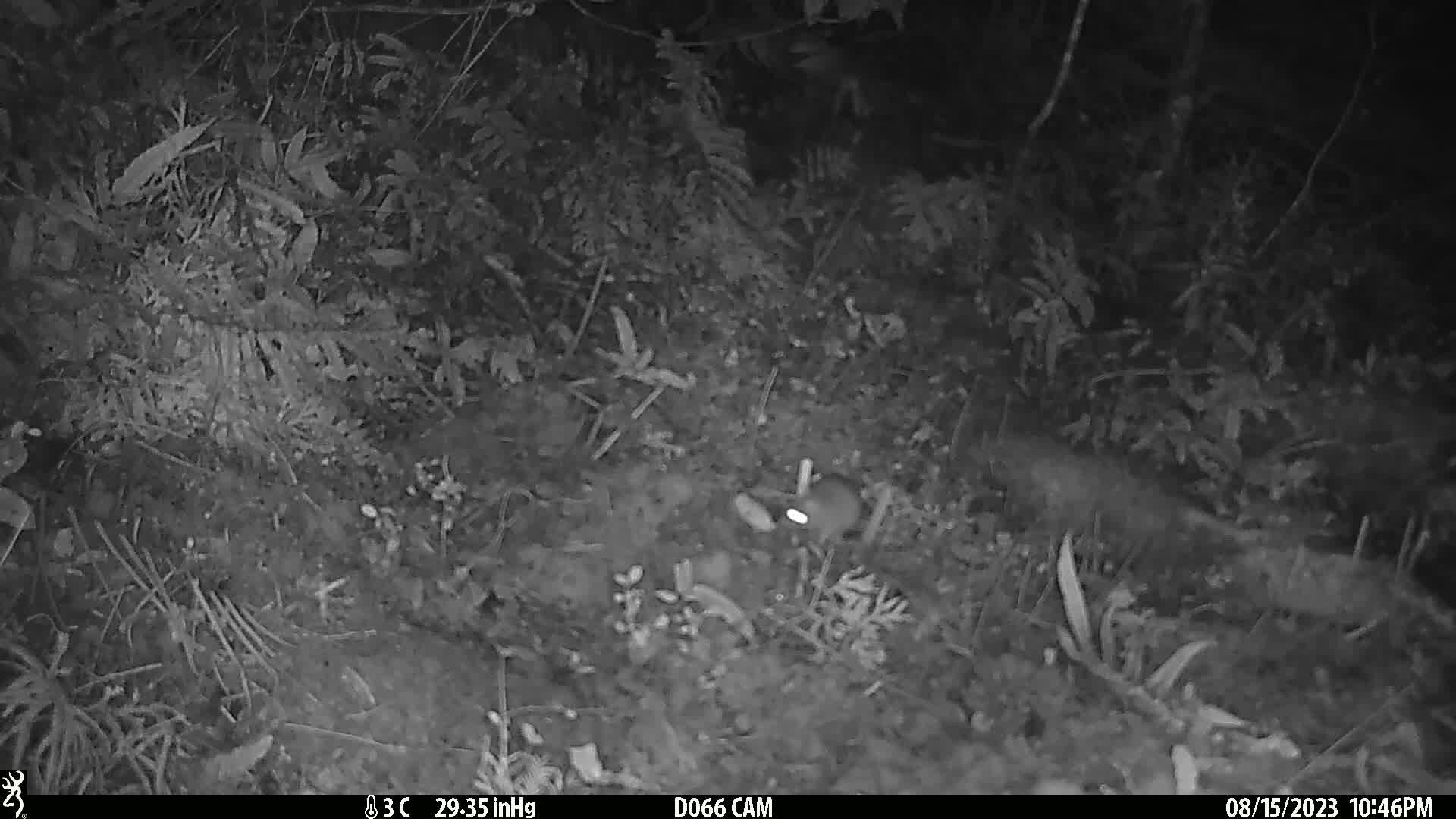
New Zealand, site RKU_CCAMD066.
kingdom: Animalia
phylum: Chordata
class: Mammalia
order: Rodentia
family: Muridae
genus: Rattus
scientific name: Rattus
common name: rat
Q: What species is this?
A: Rat (Rattus).